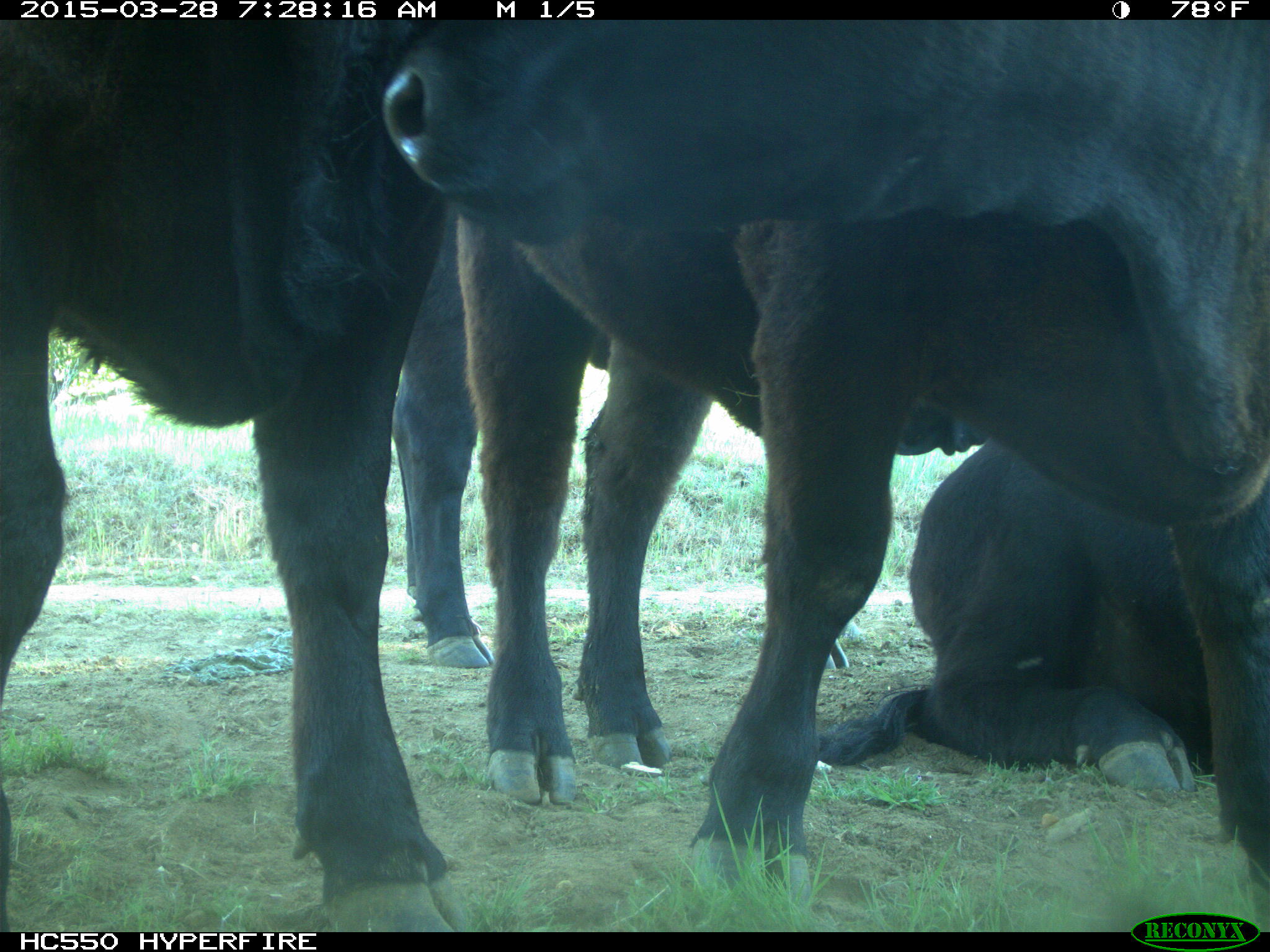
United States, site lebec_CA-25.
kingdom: Animalia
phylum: Chordata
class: Mammalia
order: Artiodactyla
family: Bovidae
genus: Bos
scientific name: Bos taurus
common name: domestic cow